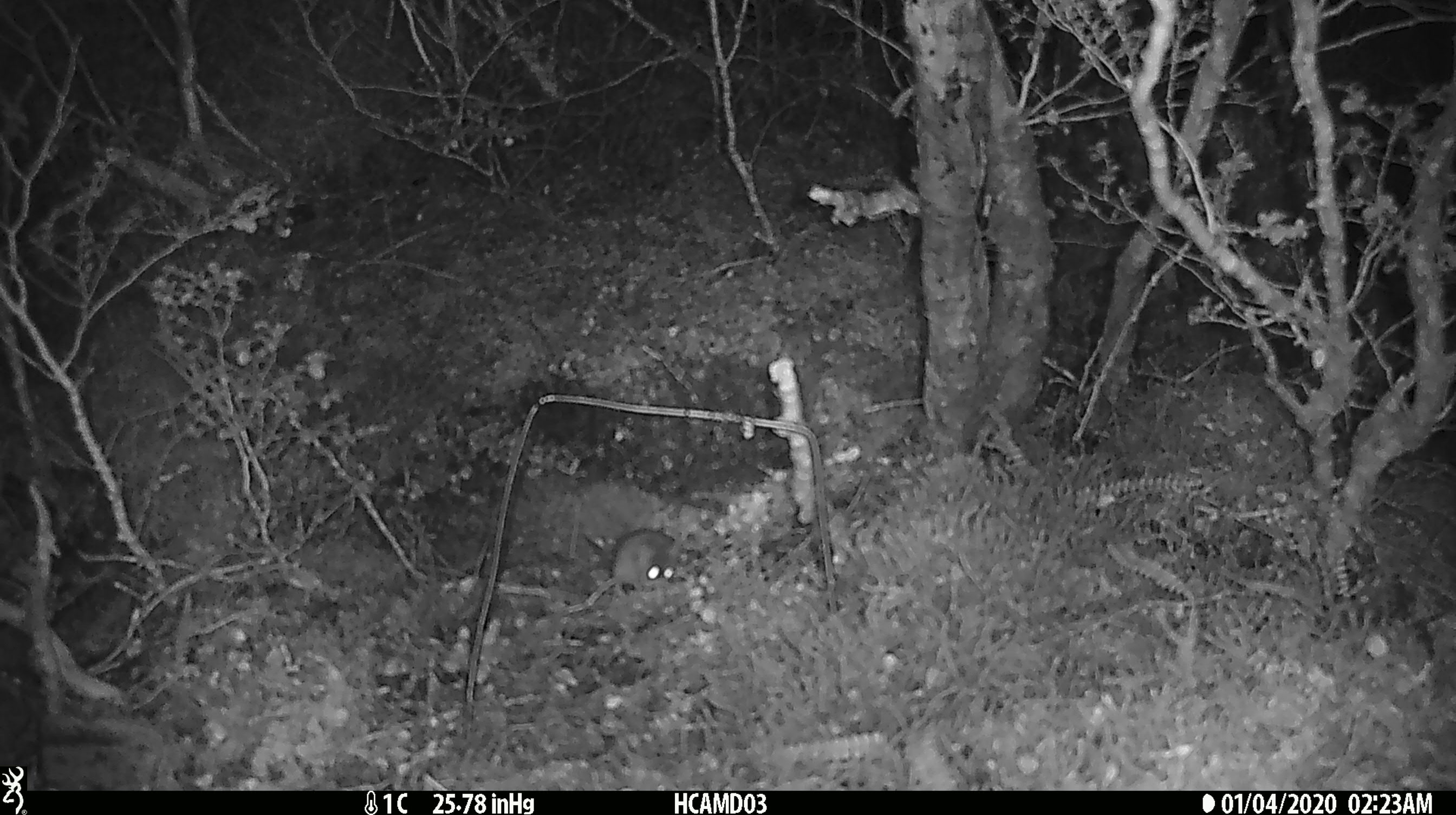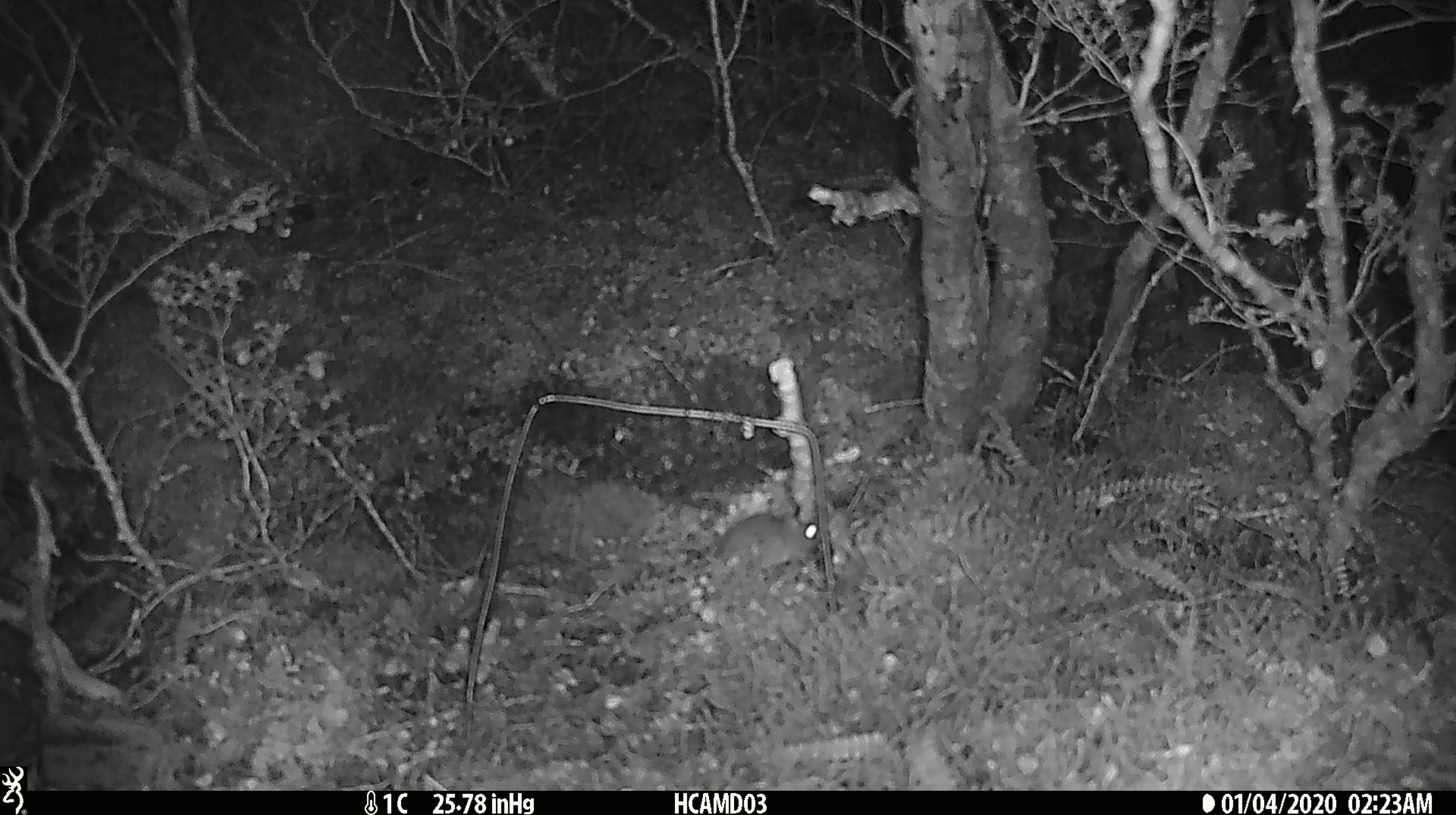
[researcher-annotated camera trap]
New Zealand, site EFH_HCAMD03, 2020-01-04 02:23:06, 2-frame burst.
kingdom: Animalia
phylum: Chordata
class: Mammalia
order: Rodentia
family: Muridae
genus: Mus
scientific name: Mus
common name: mouse